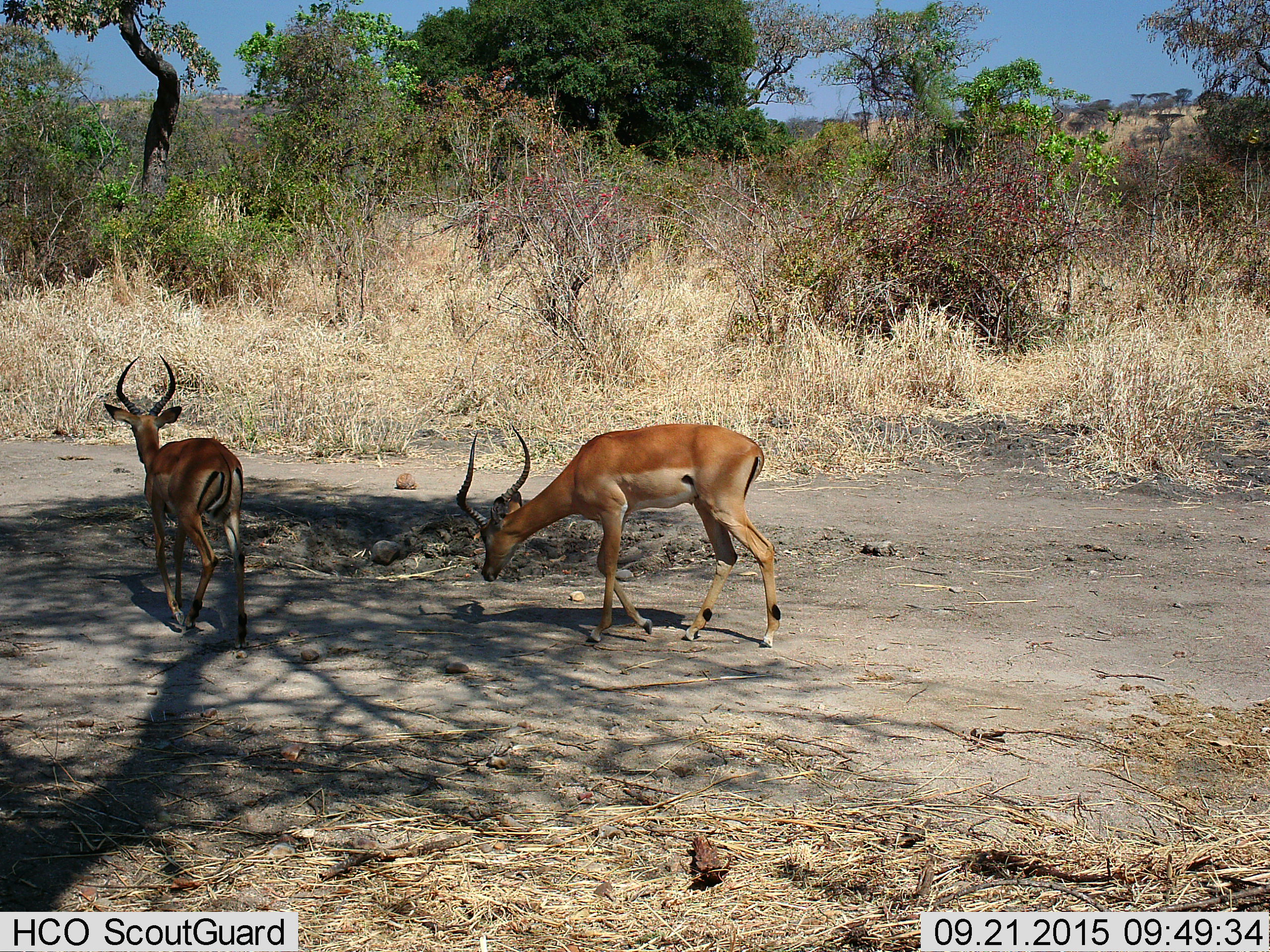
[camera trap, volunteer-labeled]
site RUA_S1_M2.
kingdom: Animalia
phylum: Chordata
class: Mammalia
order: Artiodactyla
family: Bovidae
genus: Aepyceros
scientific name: Aepyceros melampus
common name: impala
Impala (Aepyceros melampus), count 2. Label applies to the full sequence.